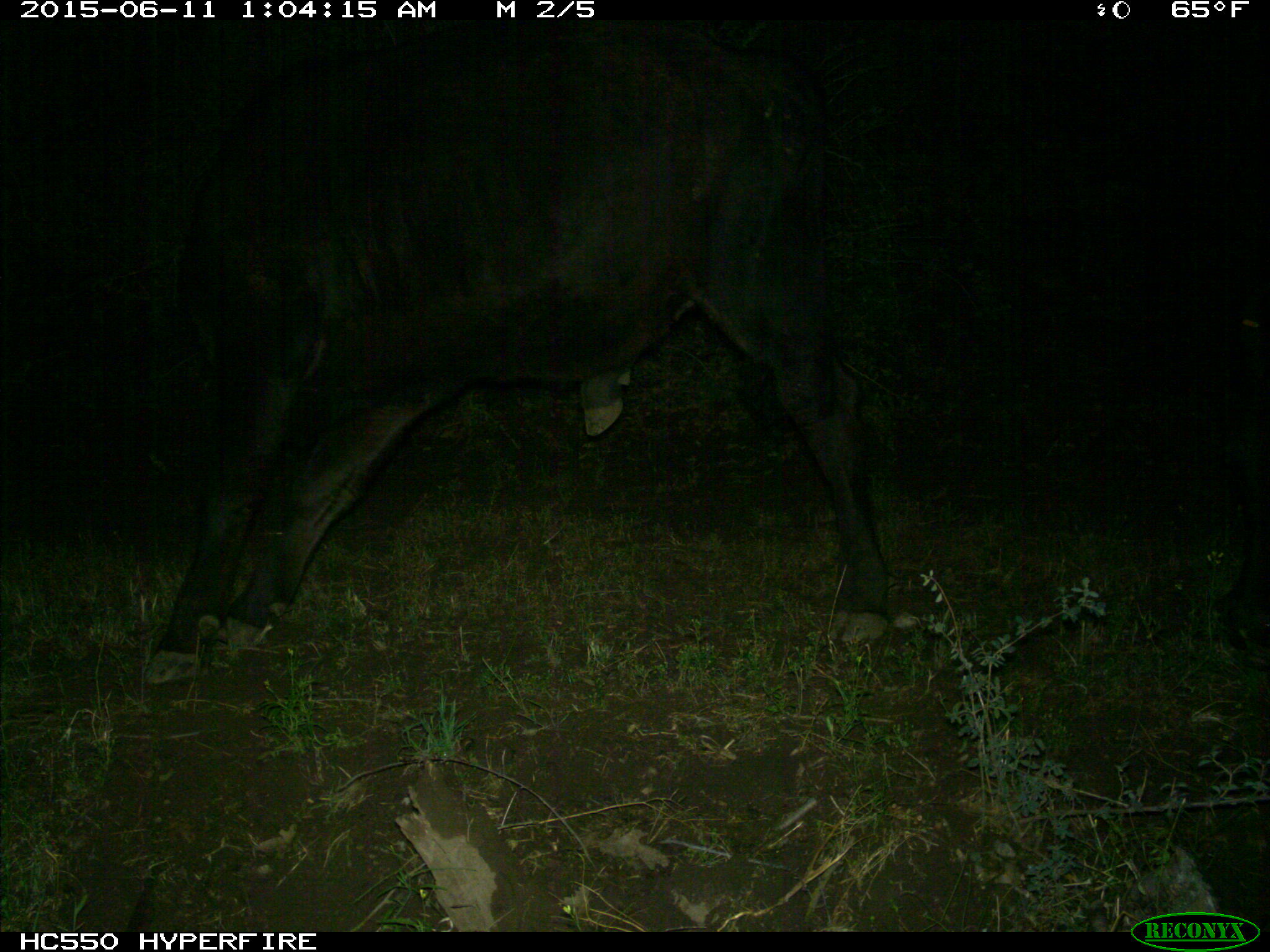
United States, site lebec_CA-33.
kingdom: Animalia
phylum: Chordata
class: Mammalia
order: Artiodactyla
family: Bovidae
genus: Bos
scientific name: Bos taurus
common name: domestic cow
Bos taurus (domestic cow).